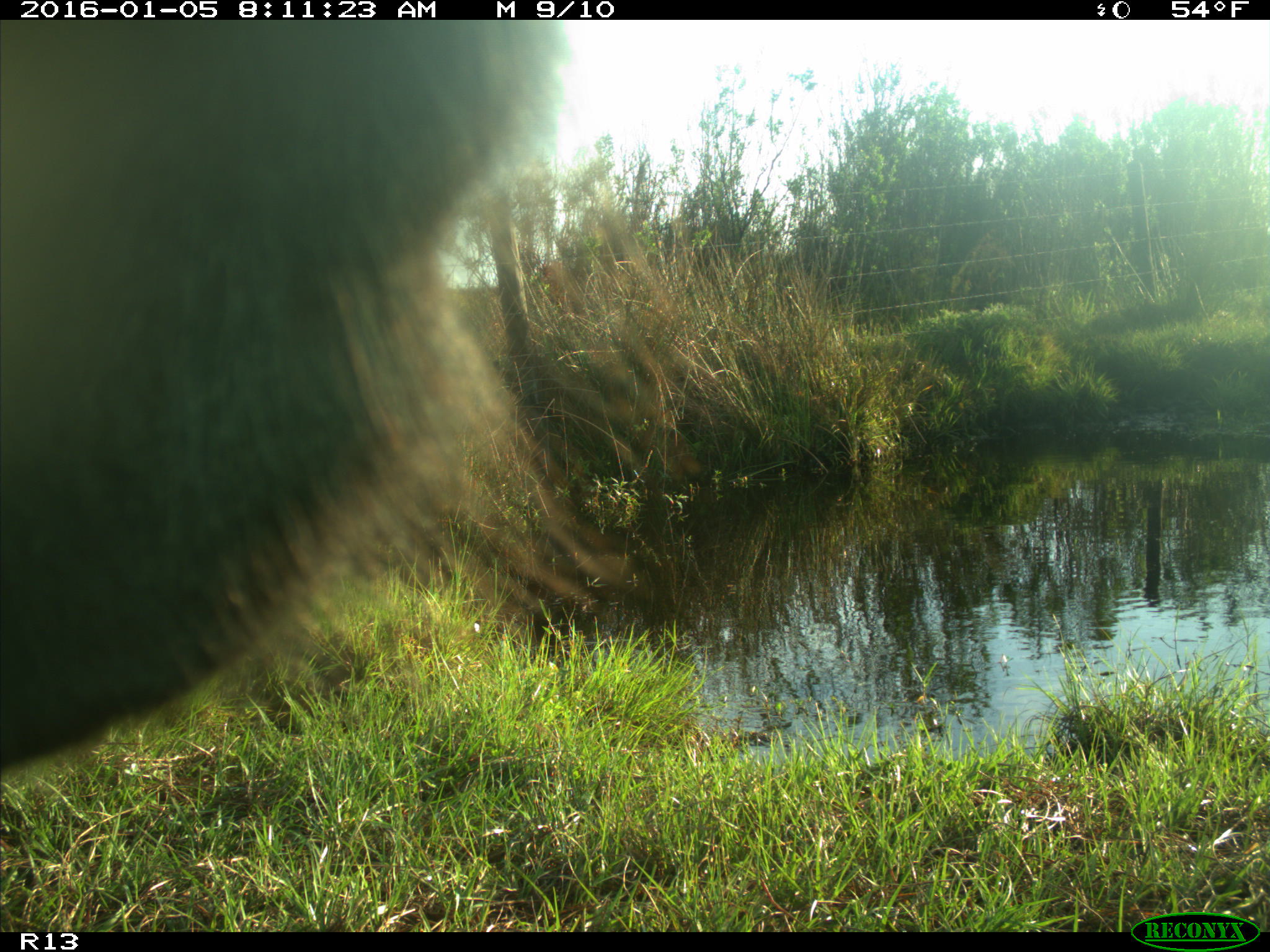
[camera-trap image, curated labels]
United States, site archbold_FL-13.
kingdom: Animalia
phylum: Chordata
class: Mammalia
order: Artiodactyla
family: Bovidae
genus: Bos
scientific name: Bos taurus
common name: domestic cow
Bos taurus (domestic cow).